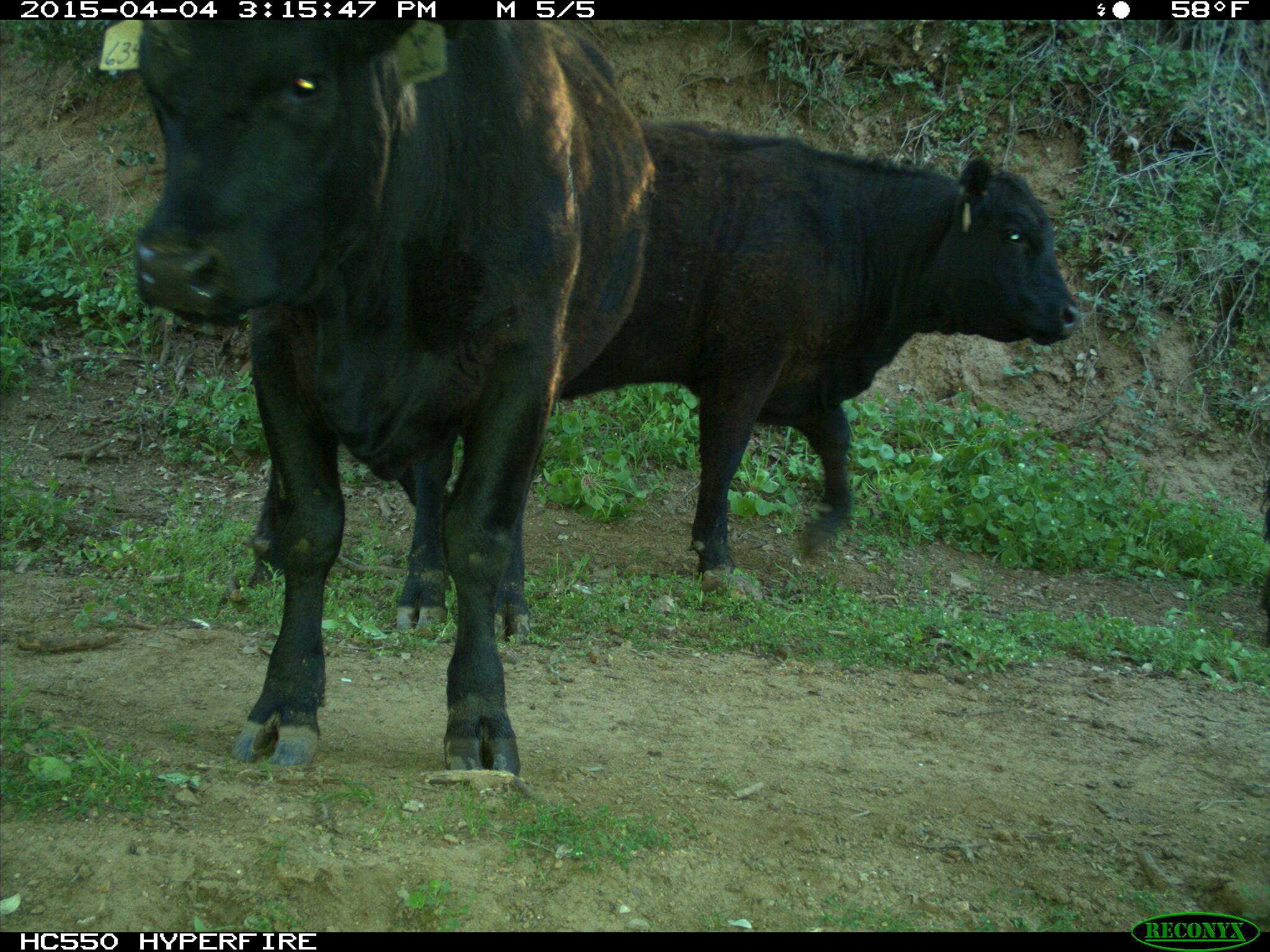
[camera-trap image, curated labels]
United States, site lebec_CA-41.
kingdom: Animalia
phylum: Chordata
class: Mammalia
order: Artiodactyla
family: Bovidae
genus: Bos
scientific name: Bos taurus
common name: domestic cow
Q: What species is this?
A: Bos taurus (domestic cow).